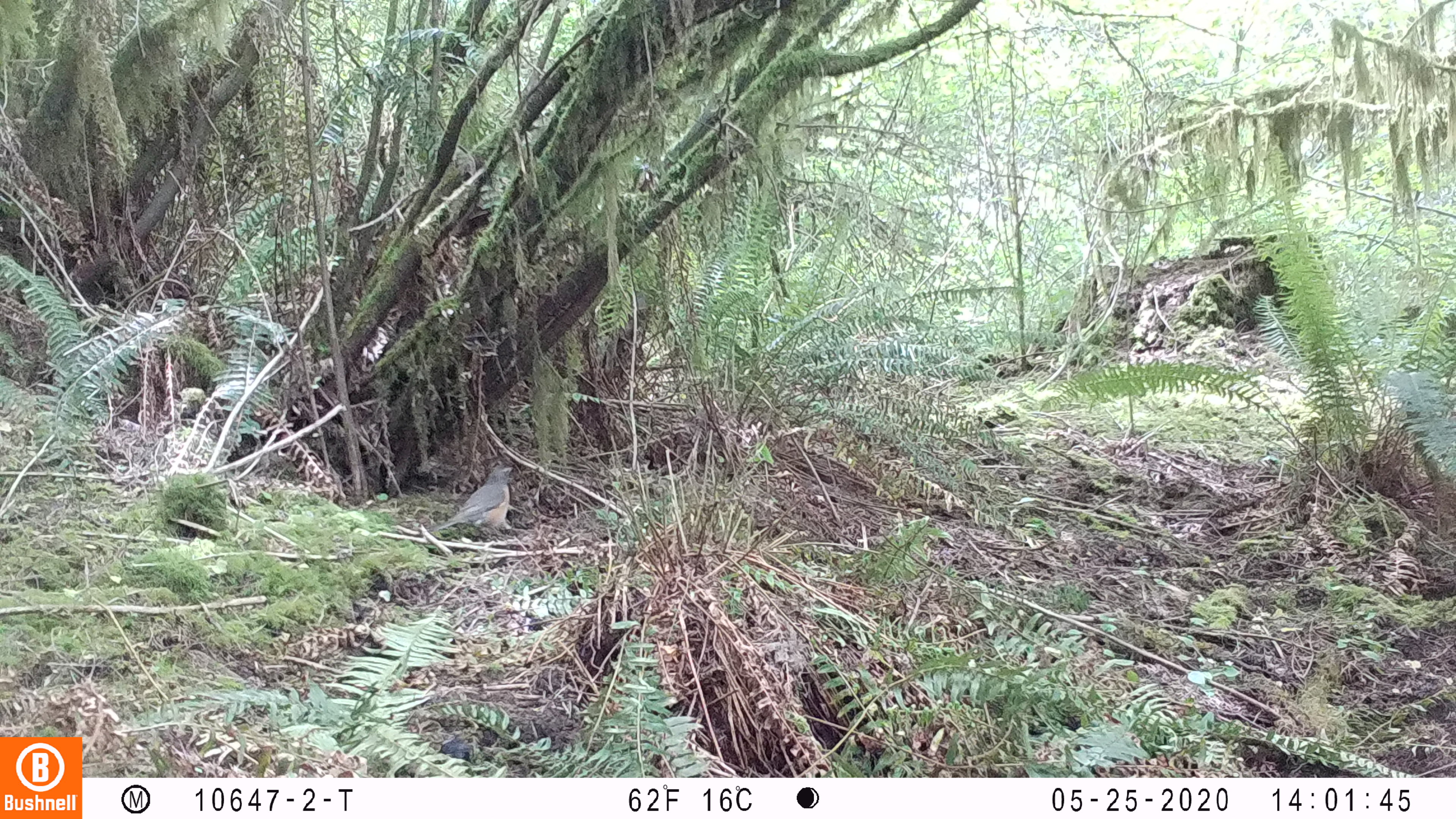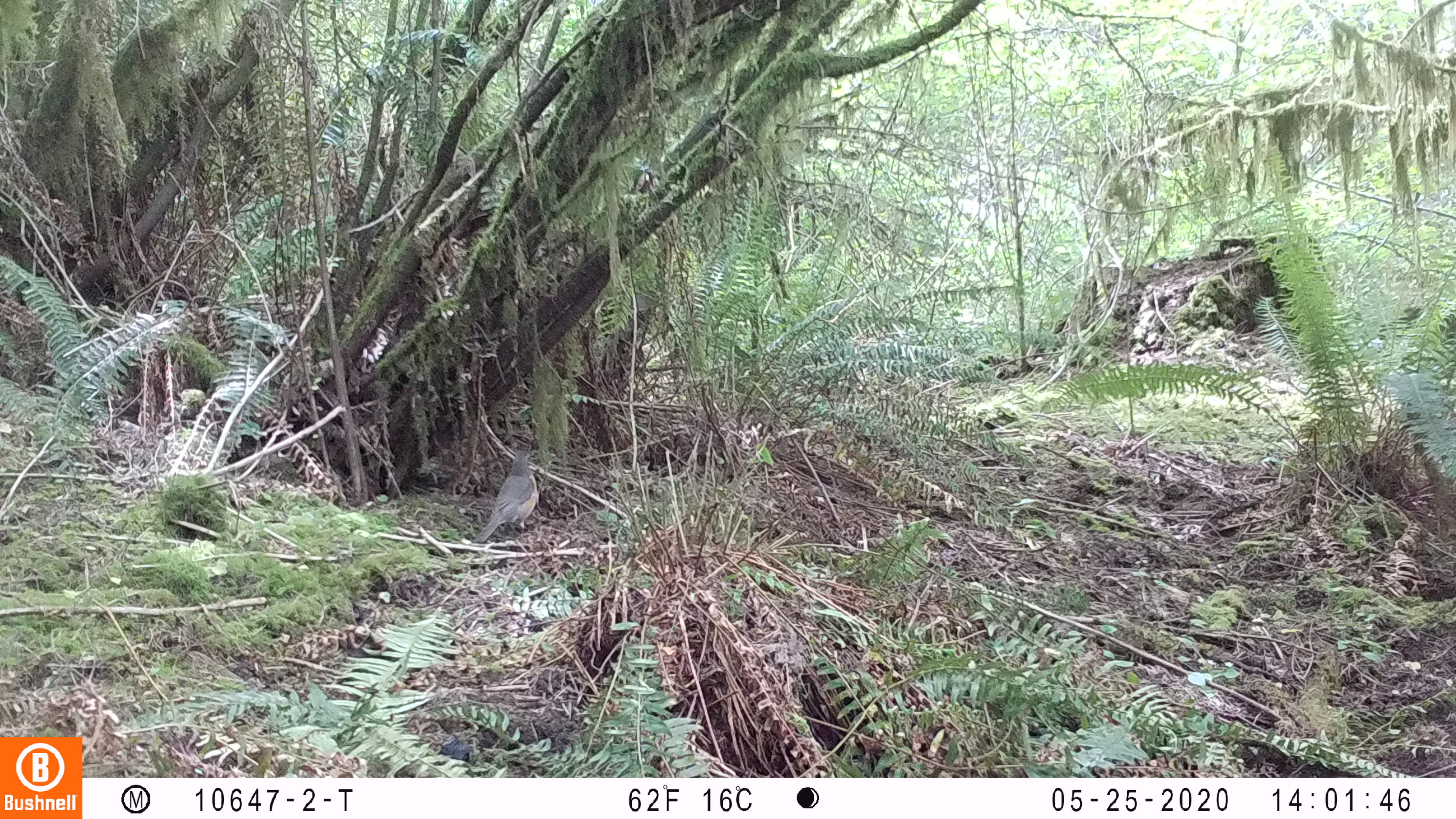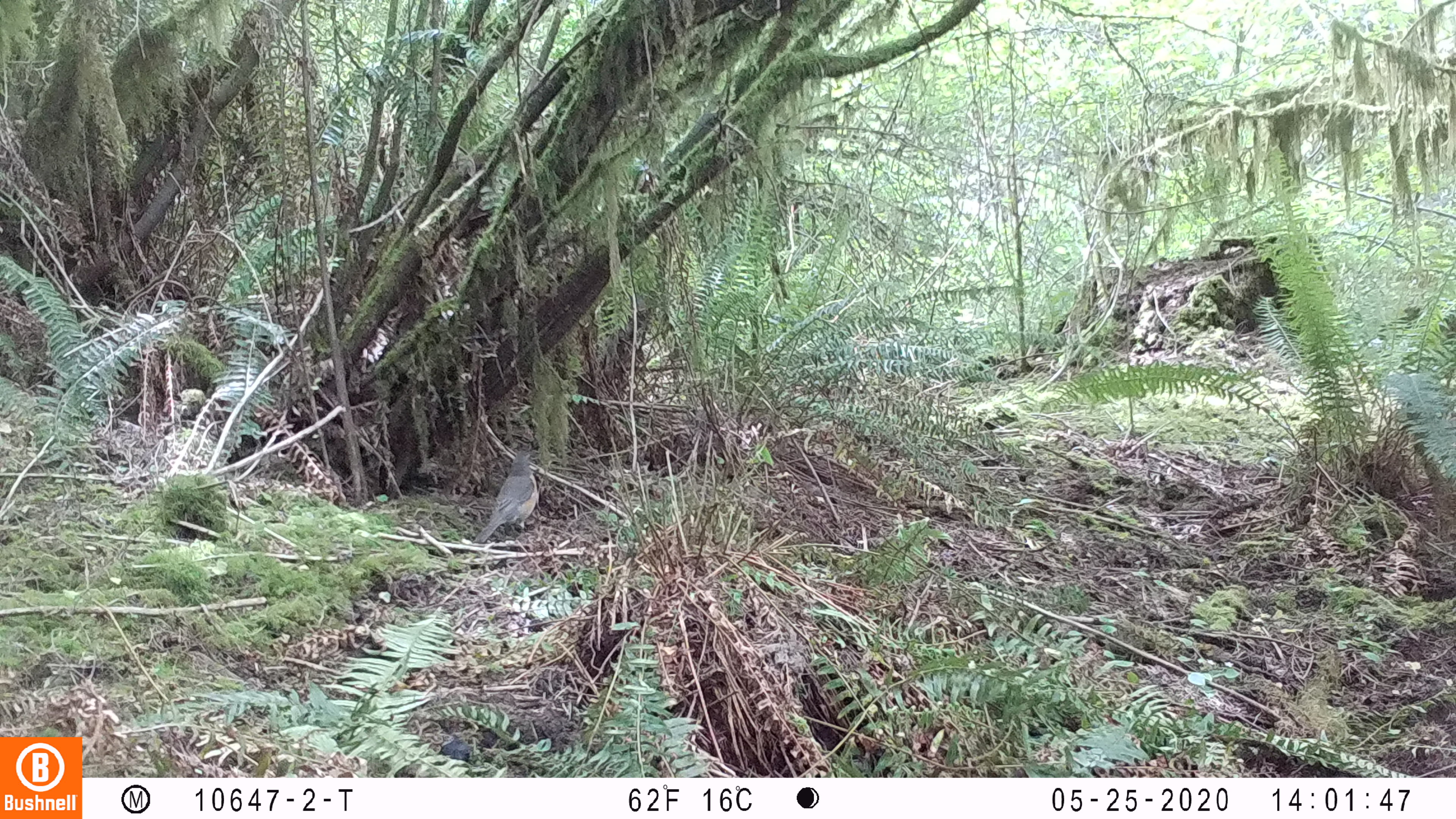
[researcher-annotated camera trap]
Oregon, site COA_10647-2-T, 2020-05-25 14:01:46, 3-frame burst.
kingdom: Animalia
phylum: Chordata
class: Aves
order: Passeriformes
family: Turdidae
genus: Turdus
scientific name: Turdus migratorius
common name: american robin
American robin (Turdus migratorius).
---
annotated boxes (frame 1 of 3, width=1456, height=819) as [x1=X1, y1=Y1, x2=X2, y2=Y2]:
american robin: [x1=430, y1=457, x2=523, y2=544]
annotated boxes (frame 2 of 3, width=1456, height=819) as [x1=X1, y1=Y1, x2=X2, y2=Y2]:
american robin: [x1=467, y1=442, x2=545, y2=556]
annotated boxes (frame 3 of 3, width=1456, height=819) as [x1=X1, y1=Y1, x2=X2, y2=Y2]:
american robin: [x1=470, y1=441, x2=544, y2=552]